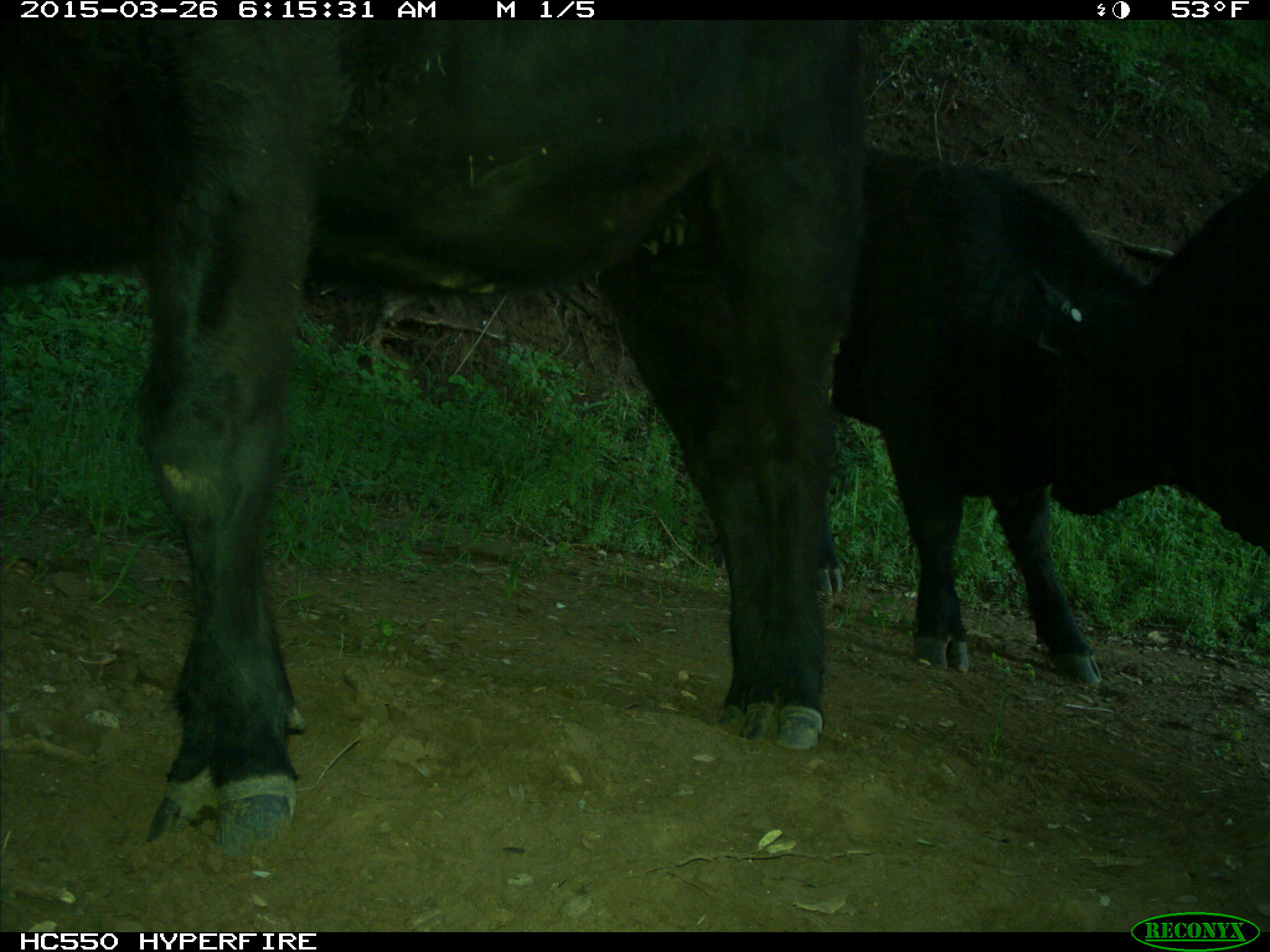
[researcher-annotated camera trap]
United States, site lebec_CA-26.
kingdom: Animalia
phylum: Chordata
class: Mammalia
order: Artiodactyla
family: Bovidae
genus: Bos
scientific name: Bos taurus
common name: domestic cow